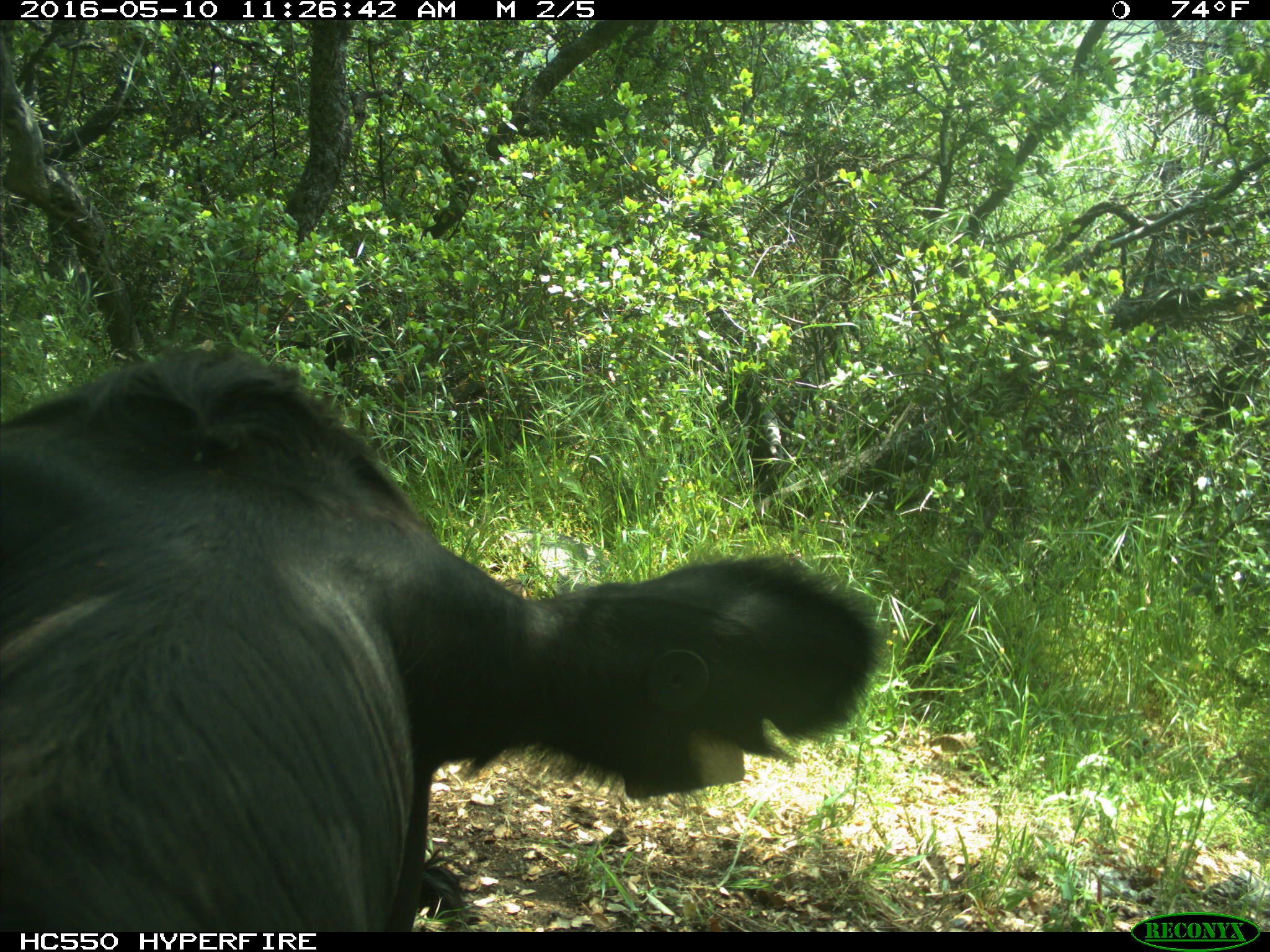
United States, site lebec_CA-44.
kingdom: Animalia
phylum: Chordata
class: Mammalia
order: Artiodactyla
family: Bovidae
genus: Bos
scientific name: Bos taurus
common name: domestic cow